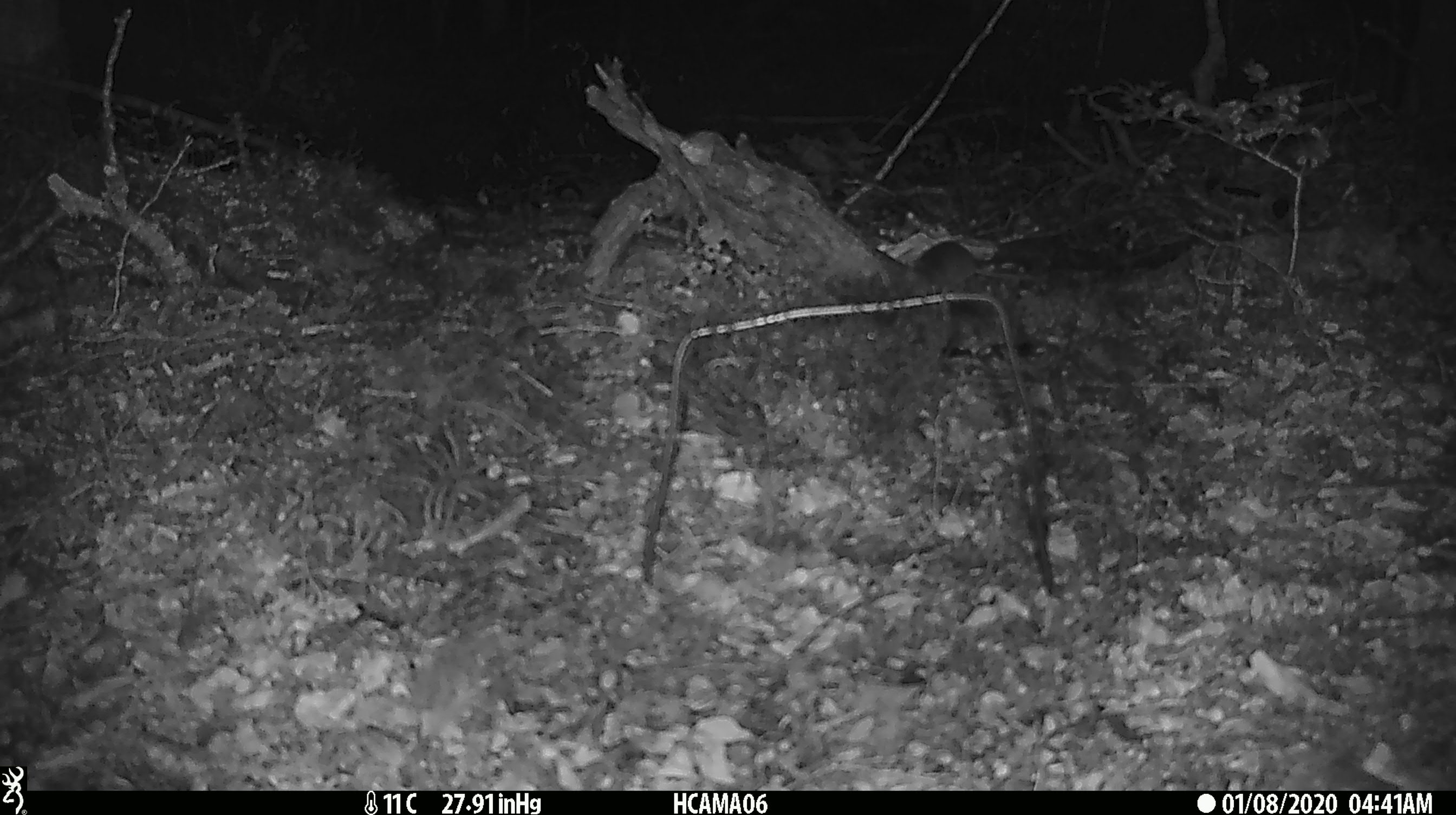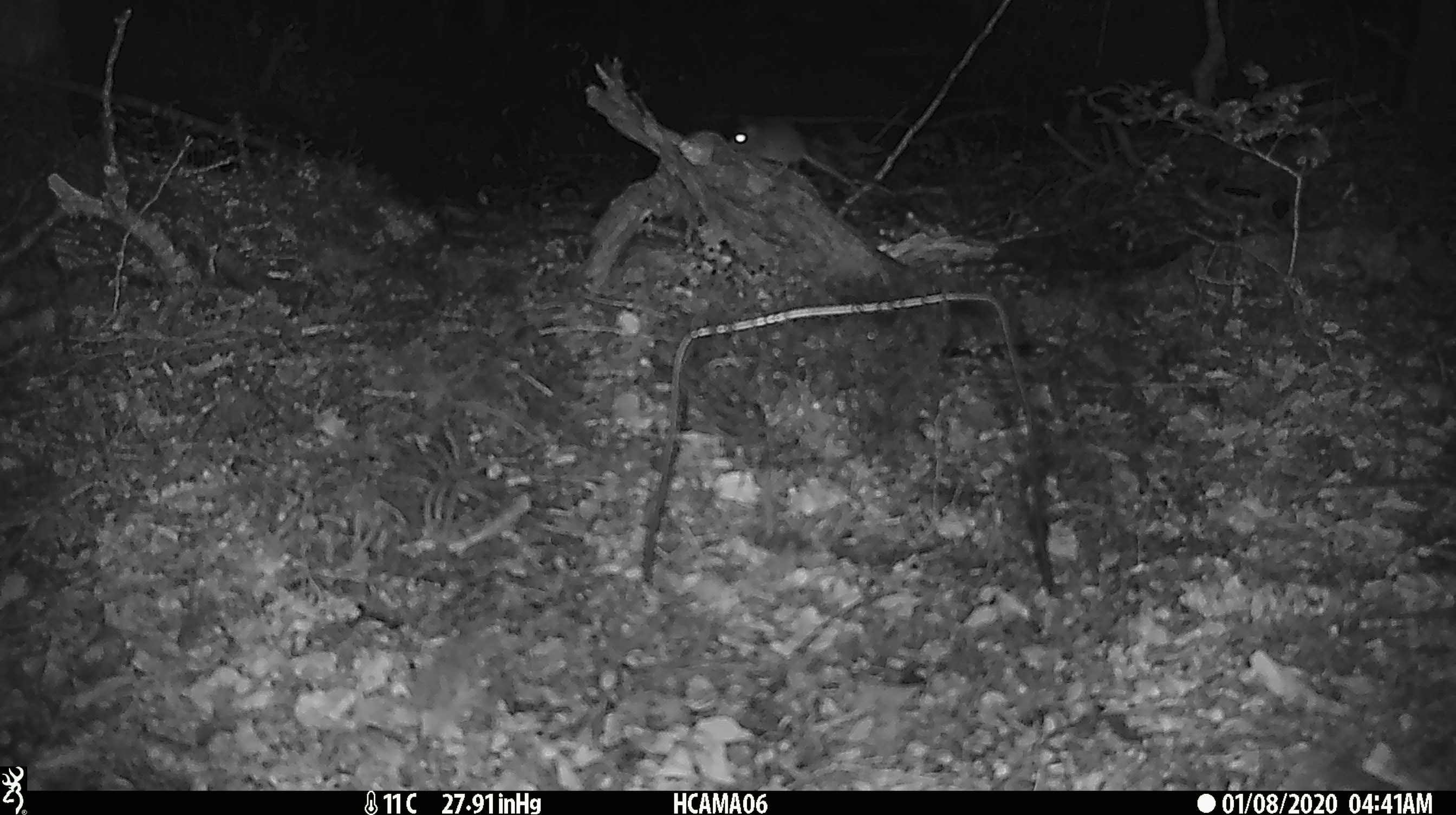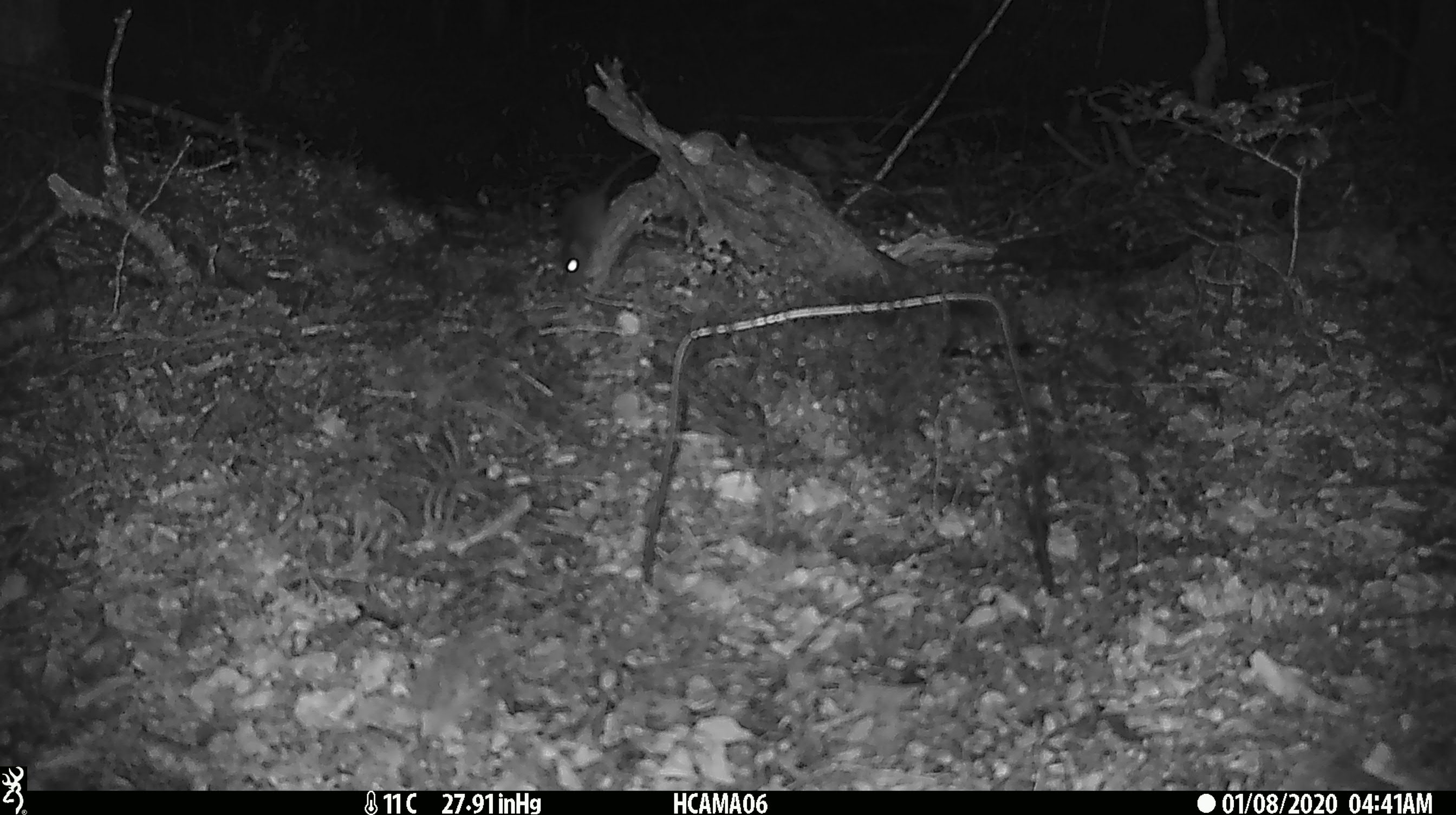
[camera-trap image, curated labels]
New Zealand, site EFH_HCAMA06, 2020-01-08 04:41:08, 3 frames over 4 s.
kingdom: Animalia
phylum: Chordata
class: Mammalia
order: Rodentia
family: Muridae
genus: Mus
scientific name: Mus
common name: mouse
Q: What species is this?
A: Mouse (Mus).